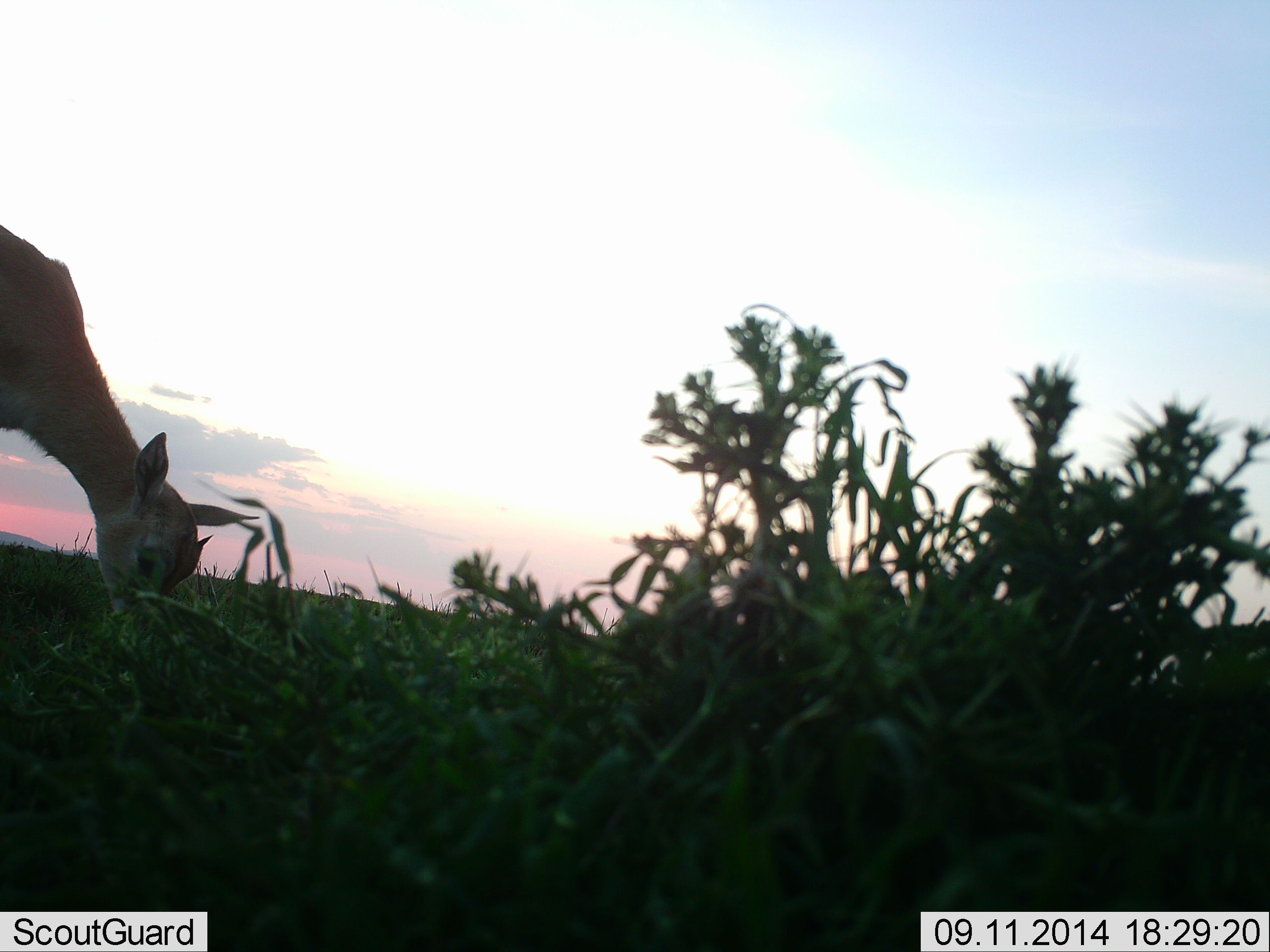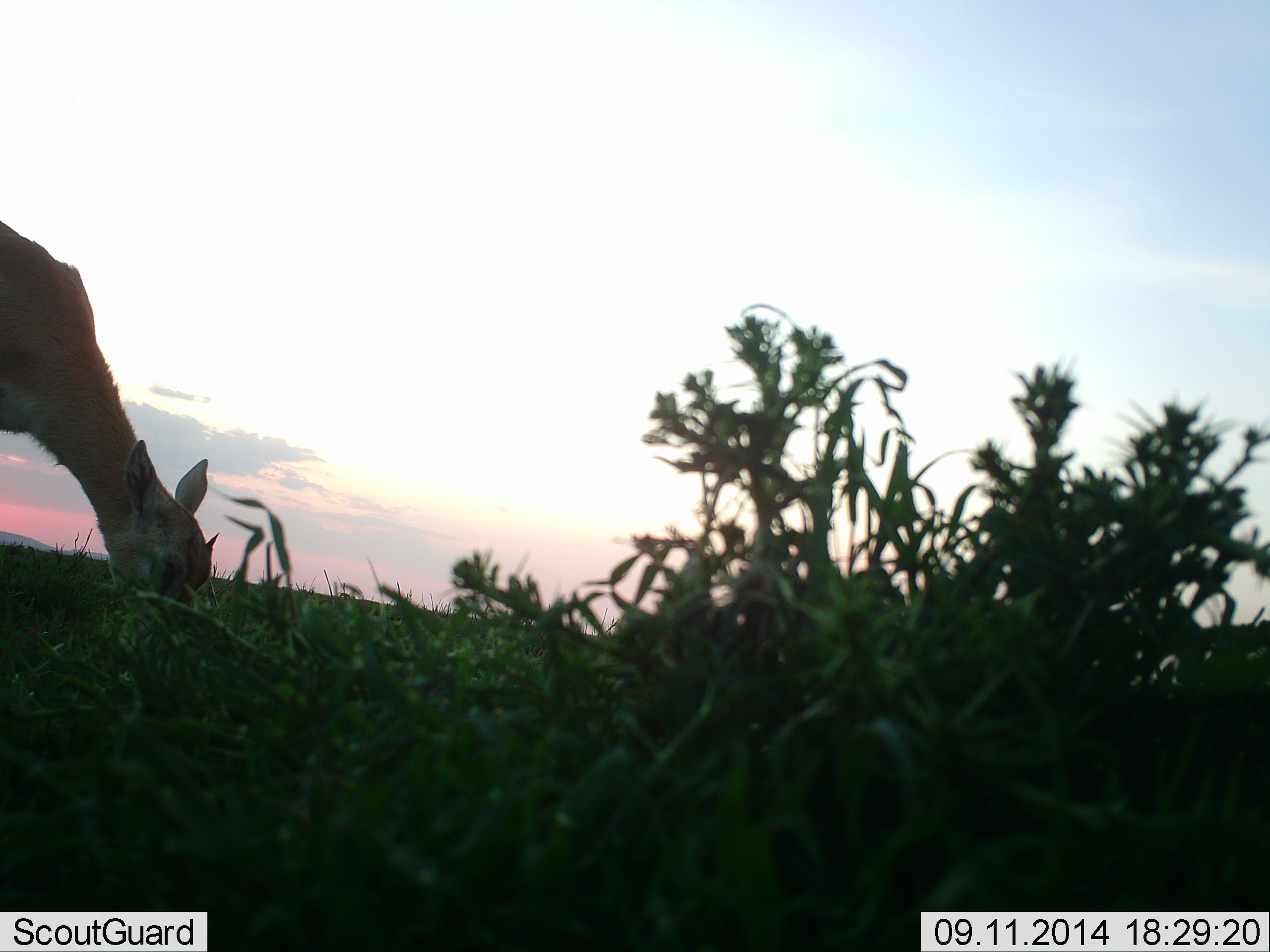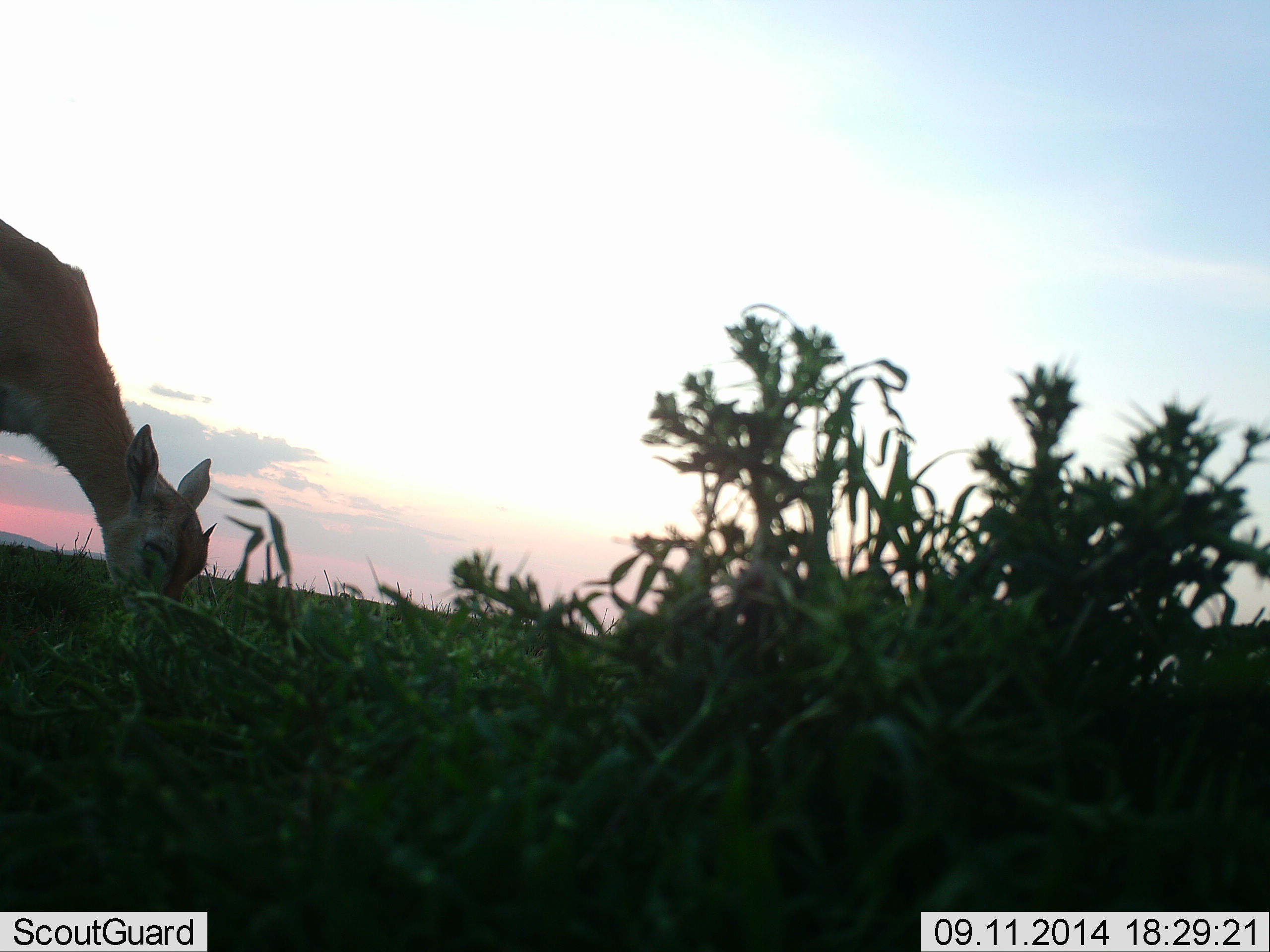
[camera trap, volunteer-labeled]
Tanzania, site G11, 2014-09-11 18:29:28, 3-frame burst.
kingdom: Animalia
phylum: Chordata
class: Mammalia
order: Artiodactyla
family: Bovidae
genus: Nanger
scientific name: Nanger granti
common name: grant's gazelle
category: gazellegrants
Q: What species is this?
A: Gazellegrants (grant's gazelle) (Nanger granti).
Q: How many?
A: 1.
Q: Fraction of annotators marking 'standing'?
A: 11%.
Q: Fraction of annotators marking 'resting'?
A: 0%.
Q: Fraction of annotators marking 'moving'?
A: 0%.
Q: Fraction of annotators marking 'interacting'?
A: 0%.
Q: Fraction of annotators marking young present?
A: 11%.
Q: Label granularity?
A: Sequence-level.